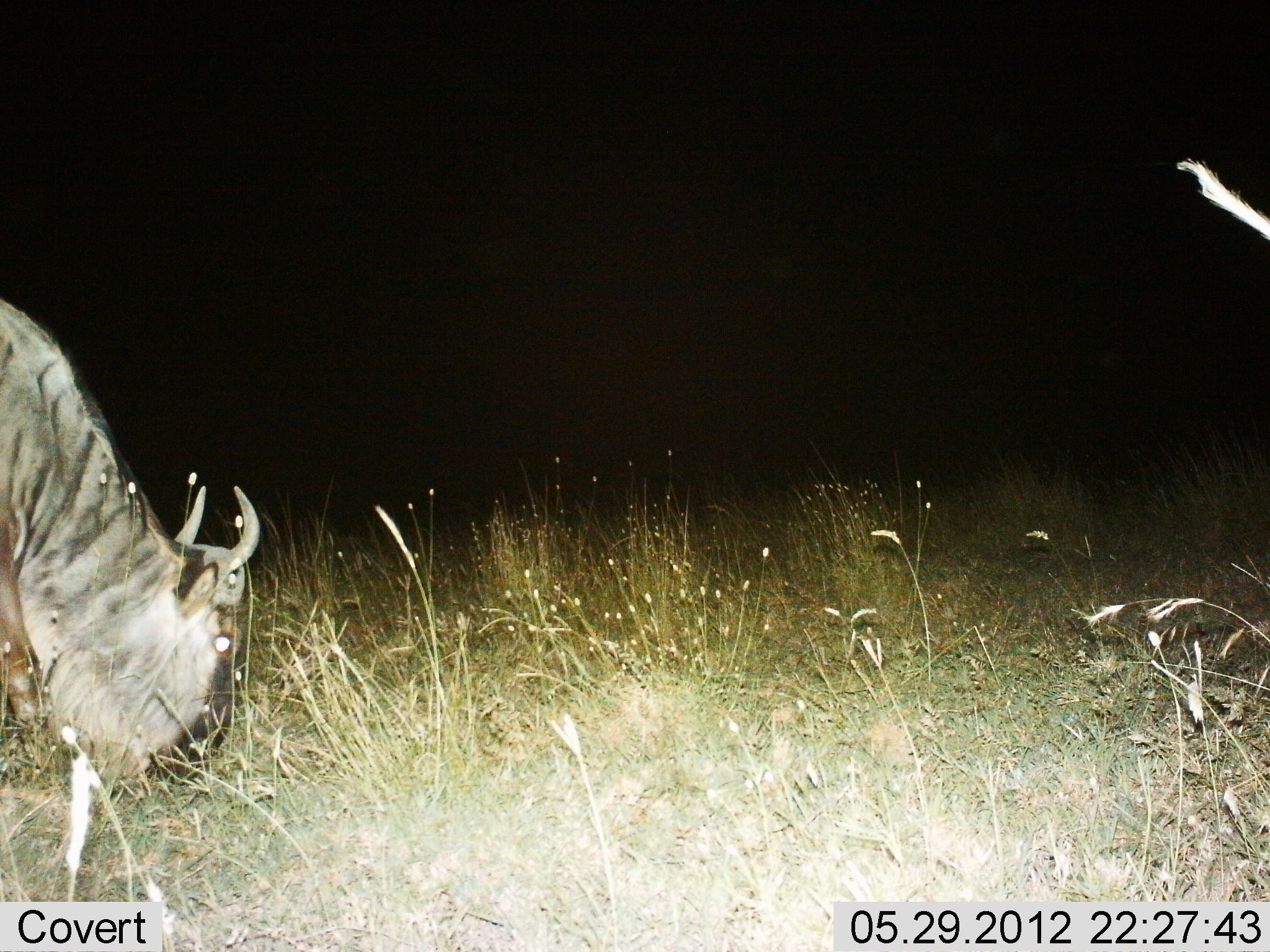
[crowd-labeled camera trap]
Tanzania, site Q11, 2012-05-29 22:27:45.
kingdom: Animalia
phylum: Chordata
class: Mammalia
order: Artiodactyla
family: Bovidae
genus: Connochaetes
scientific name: Connochaetes taurinus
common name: blue wildebeest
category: wildebeest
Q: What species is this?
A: Wildebeest (blue wildebeest) (Connochaetes taurinus).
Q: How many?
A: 1.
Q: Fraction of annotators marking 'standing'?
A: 20%.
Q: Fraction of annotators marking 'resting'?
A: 0%.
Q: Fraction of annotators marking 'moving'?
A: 0%.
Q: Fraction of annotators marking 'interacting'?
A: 0%.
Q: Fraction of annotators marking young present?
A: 0%.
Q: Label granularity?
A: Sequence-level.